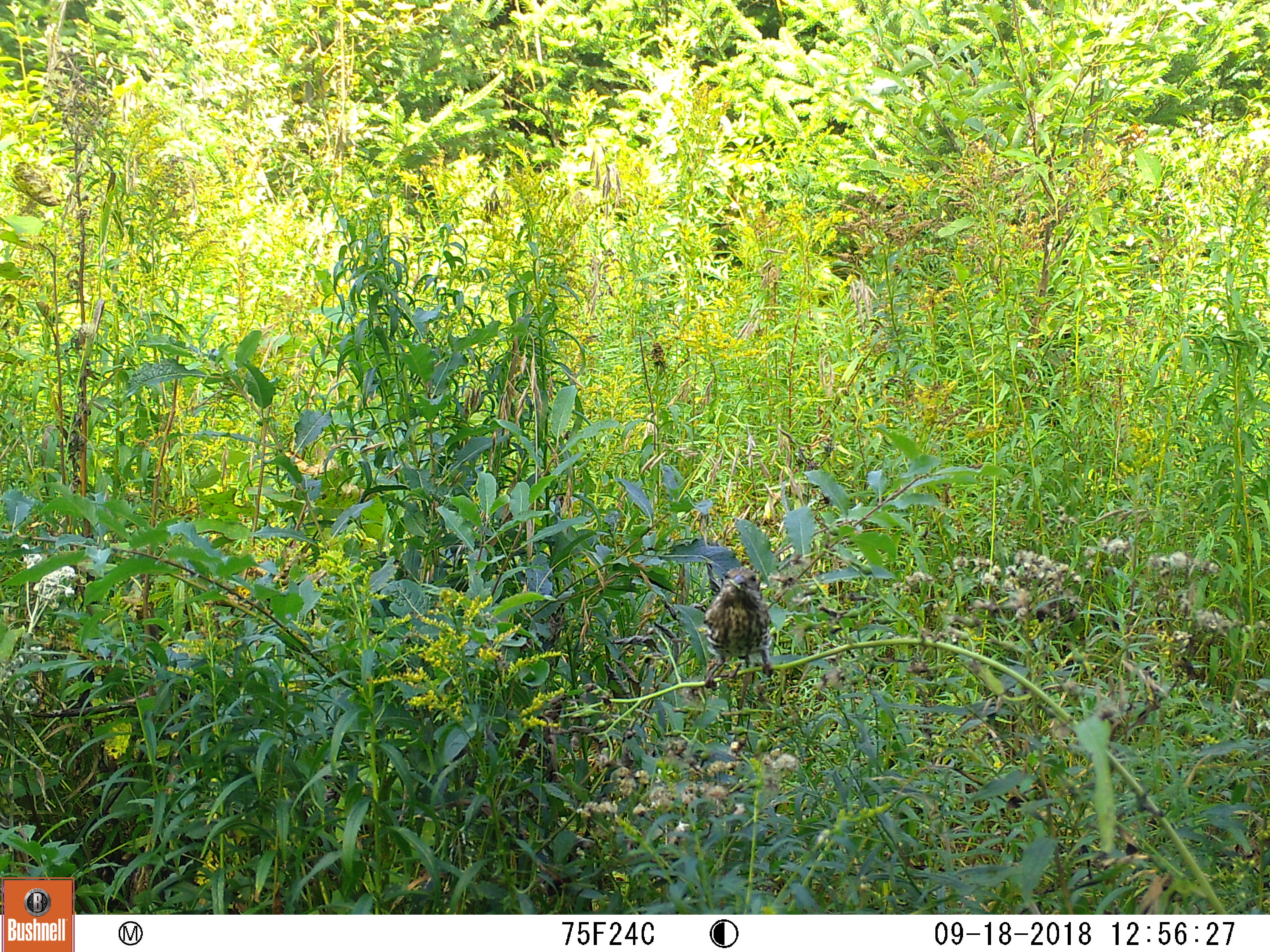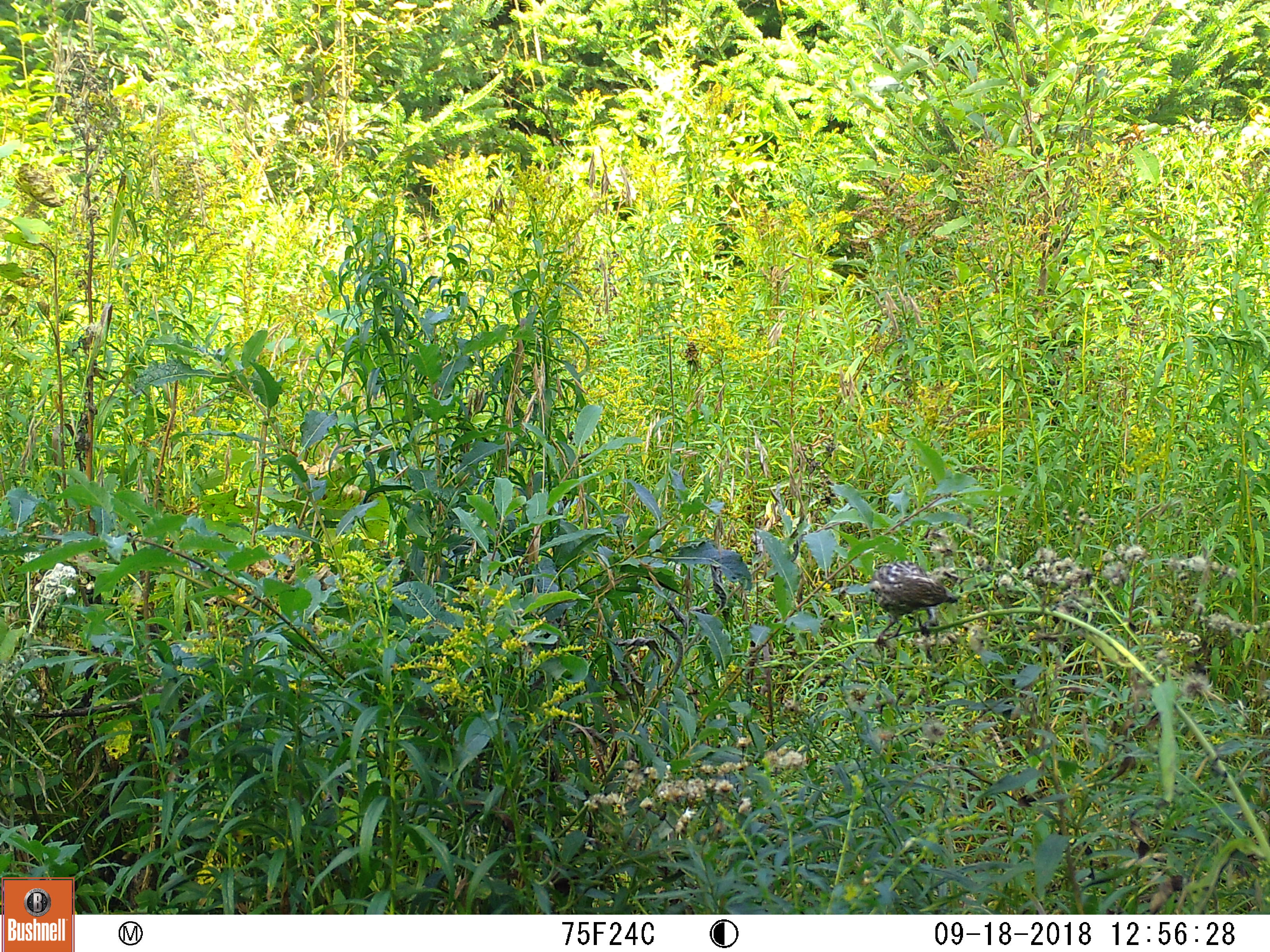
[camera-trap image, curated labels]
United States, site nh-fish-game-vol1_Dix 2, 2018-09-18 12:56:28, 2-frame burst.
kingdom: Animalia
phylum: Chordata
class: Aves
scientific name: Aves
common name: bird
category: bird sp.